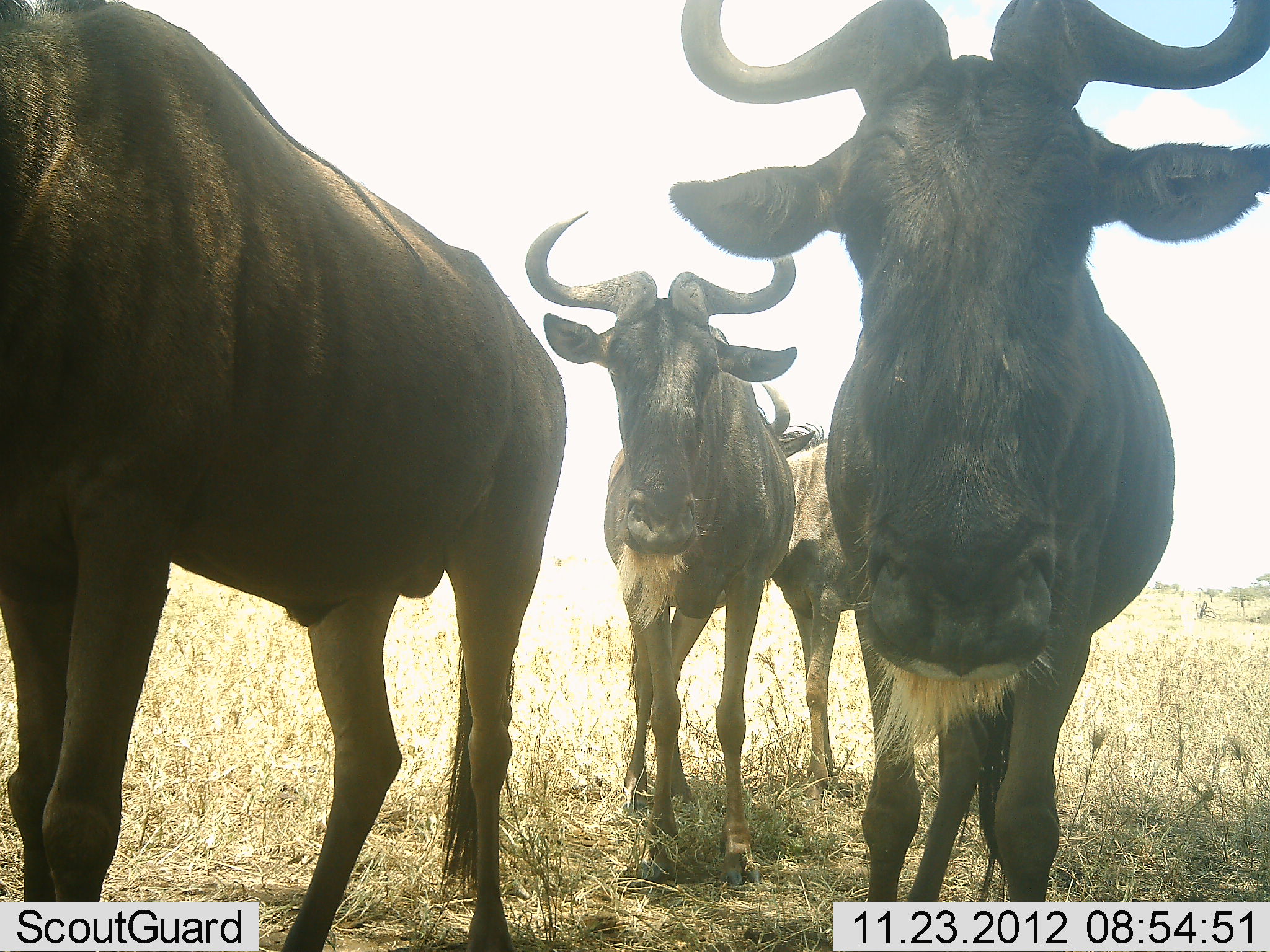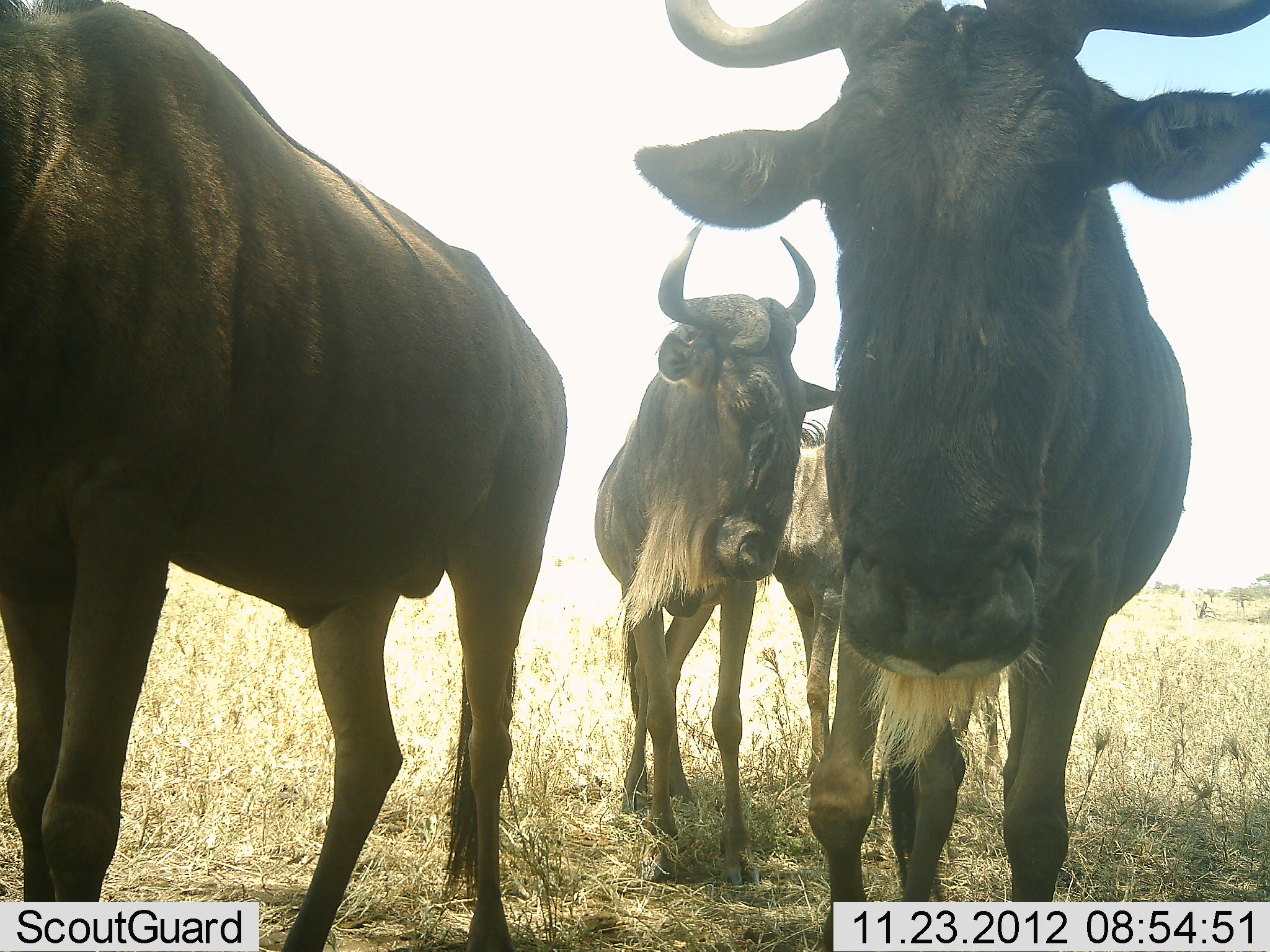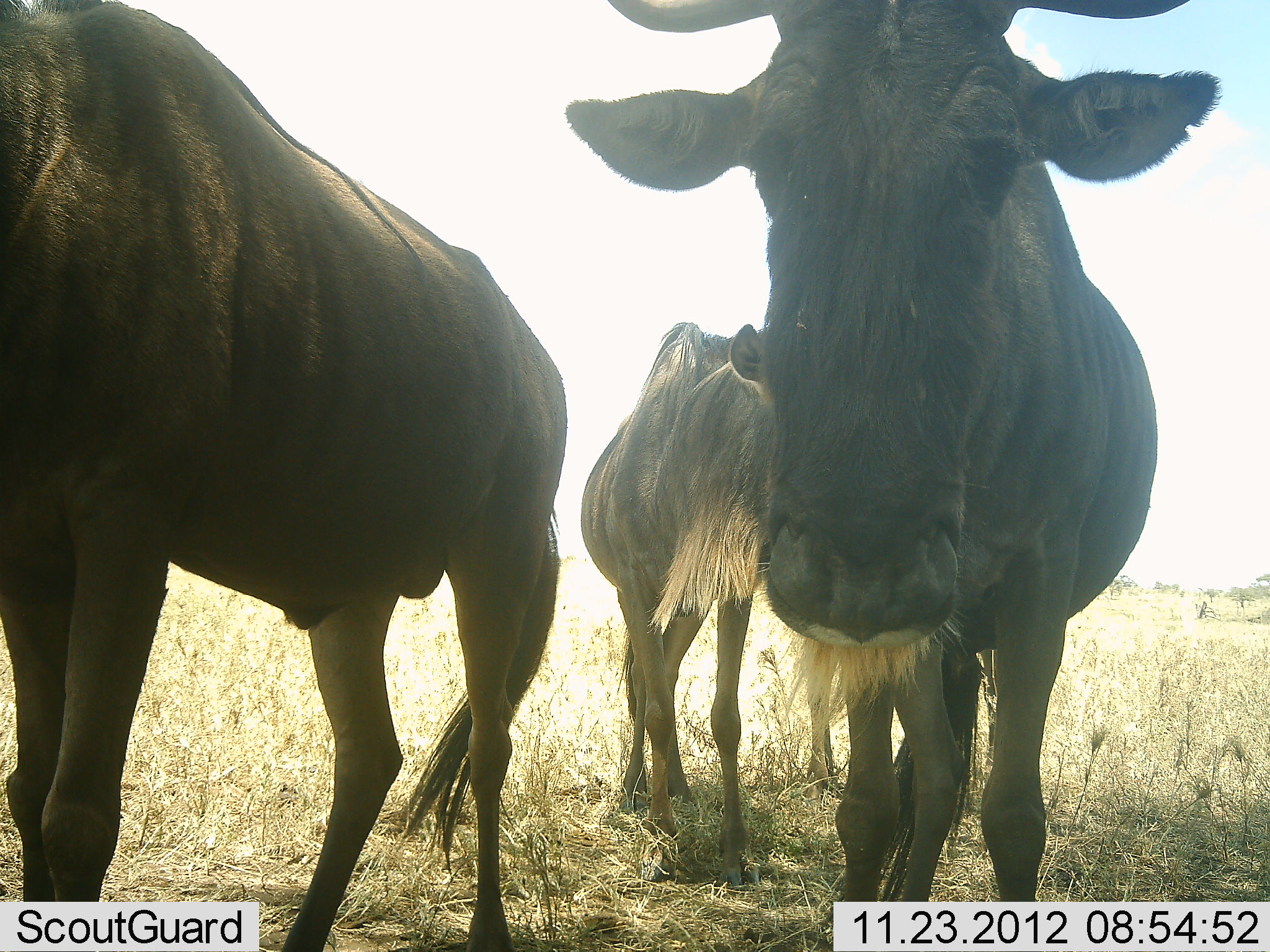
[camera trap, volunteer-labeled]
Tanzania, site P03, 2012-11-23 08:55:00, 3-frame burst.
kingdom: Animalia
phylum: Chordata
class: Mammalia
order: Artiodactyla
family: Bovidae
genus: Connochaetes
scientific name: Connochaetes taurinus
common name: blue wildebeest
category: wildebeest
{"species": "wildebeest (blue wildebeest) (Connochaetes taurinus)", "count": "4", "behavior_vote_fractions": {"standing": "90%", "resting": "0%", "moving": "30%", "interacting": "10%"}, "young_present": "0%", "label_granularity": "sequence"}